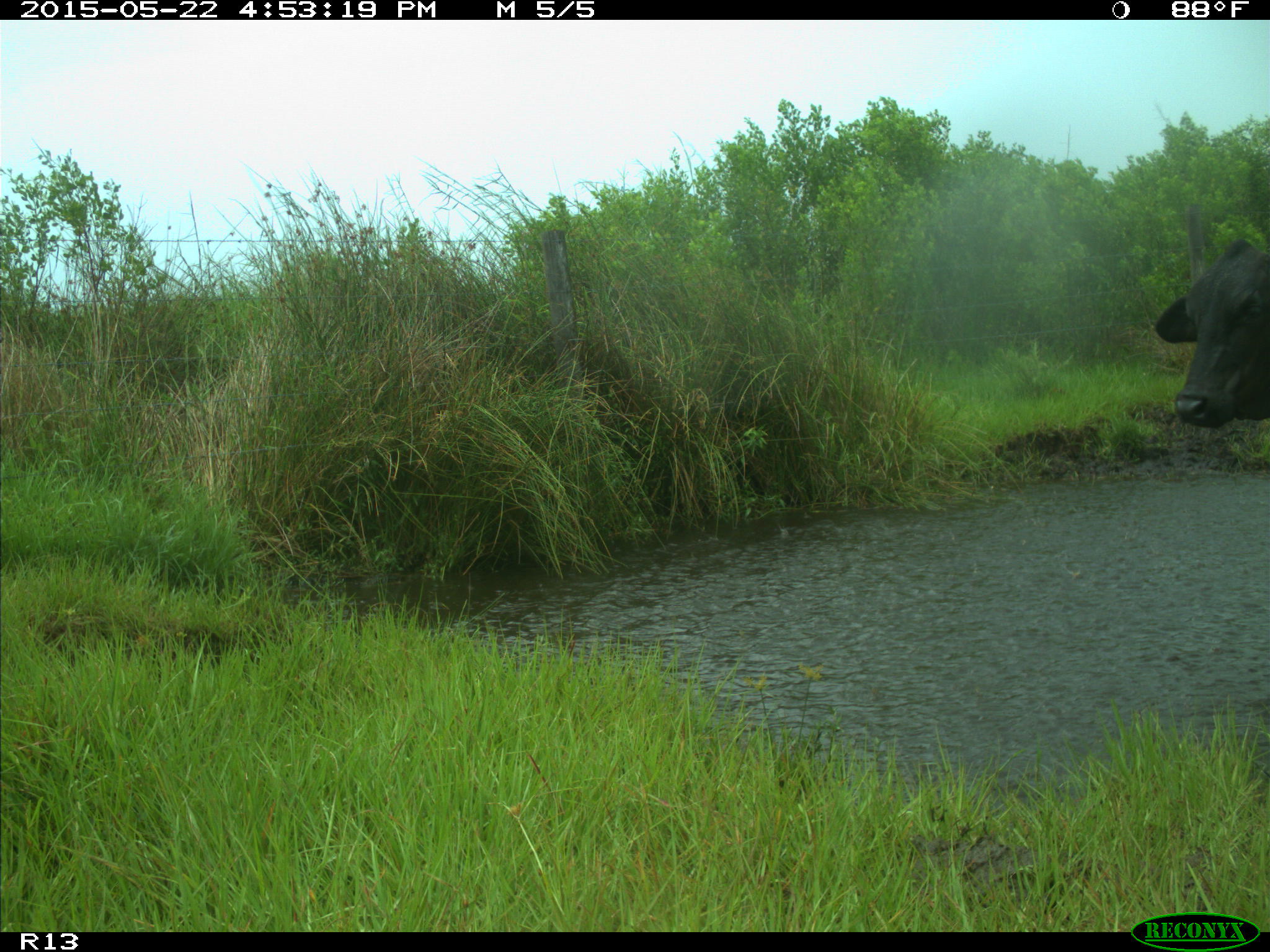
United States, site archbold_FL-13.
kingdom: Animalia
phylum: Chordata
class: Mammalia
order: Artiodactyla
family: Bovidae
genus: Bos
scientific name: Bos taurus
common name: domestic cow